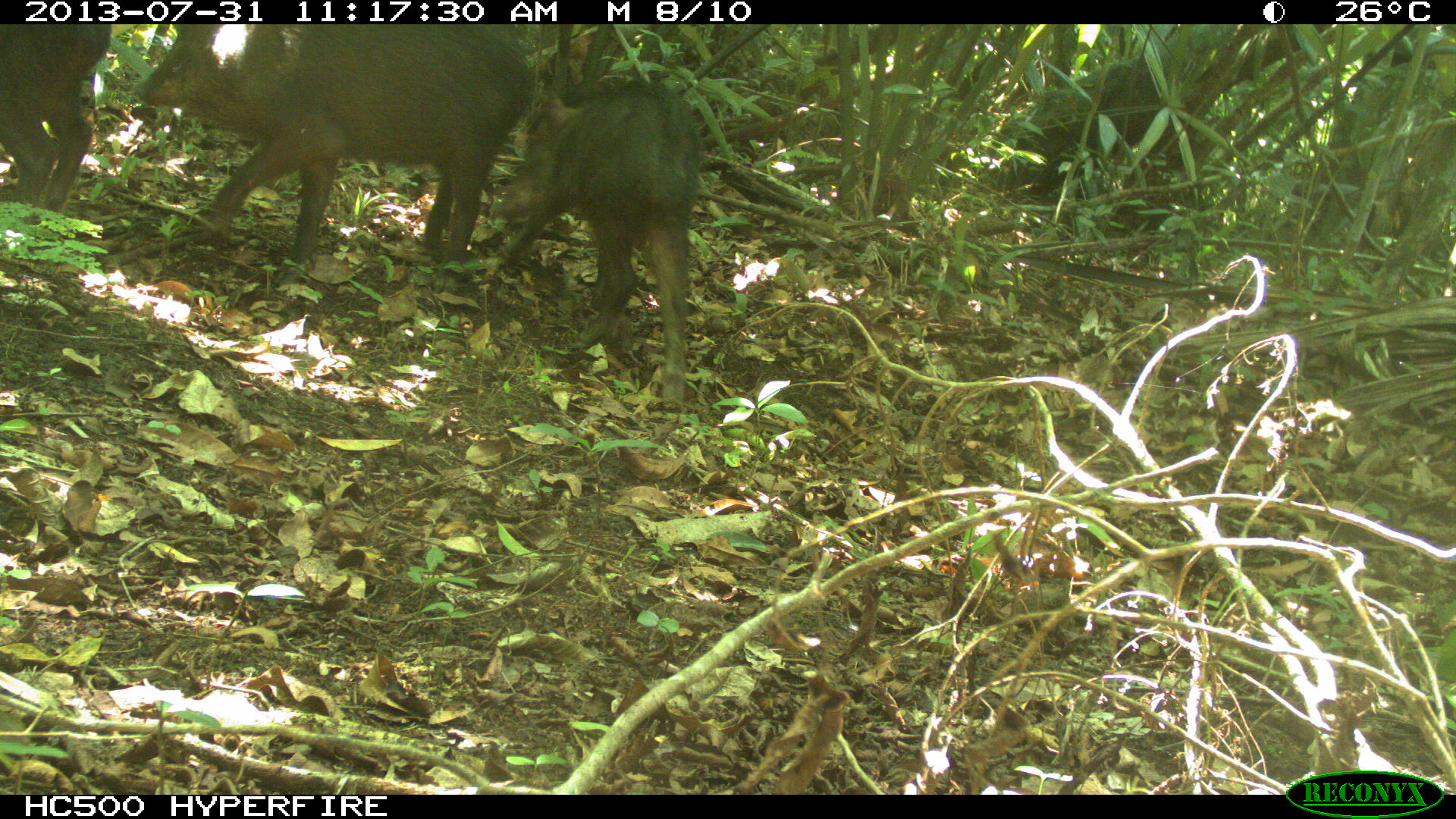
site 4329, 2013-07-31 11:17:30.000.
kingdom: Animalia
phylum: Chordata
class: Mammalia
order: Artiodactyla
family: Tayassuidae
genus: Tayassu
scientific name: Tayassu pecari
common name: white-lipped peccary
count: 3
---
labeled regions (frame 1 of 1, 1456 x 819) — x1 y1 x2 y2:
tayassu pecari: 132 21 539 290; 486 73 703 402; 0 26 114 212